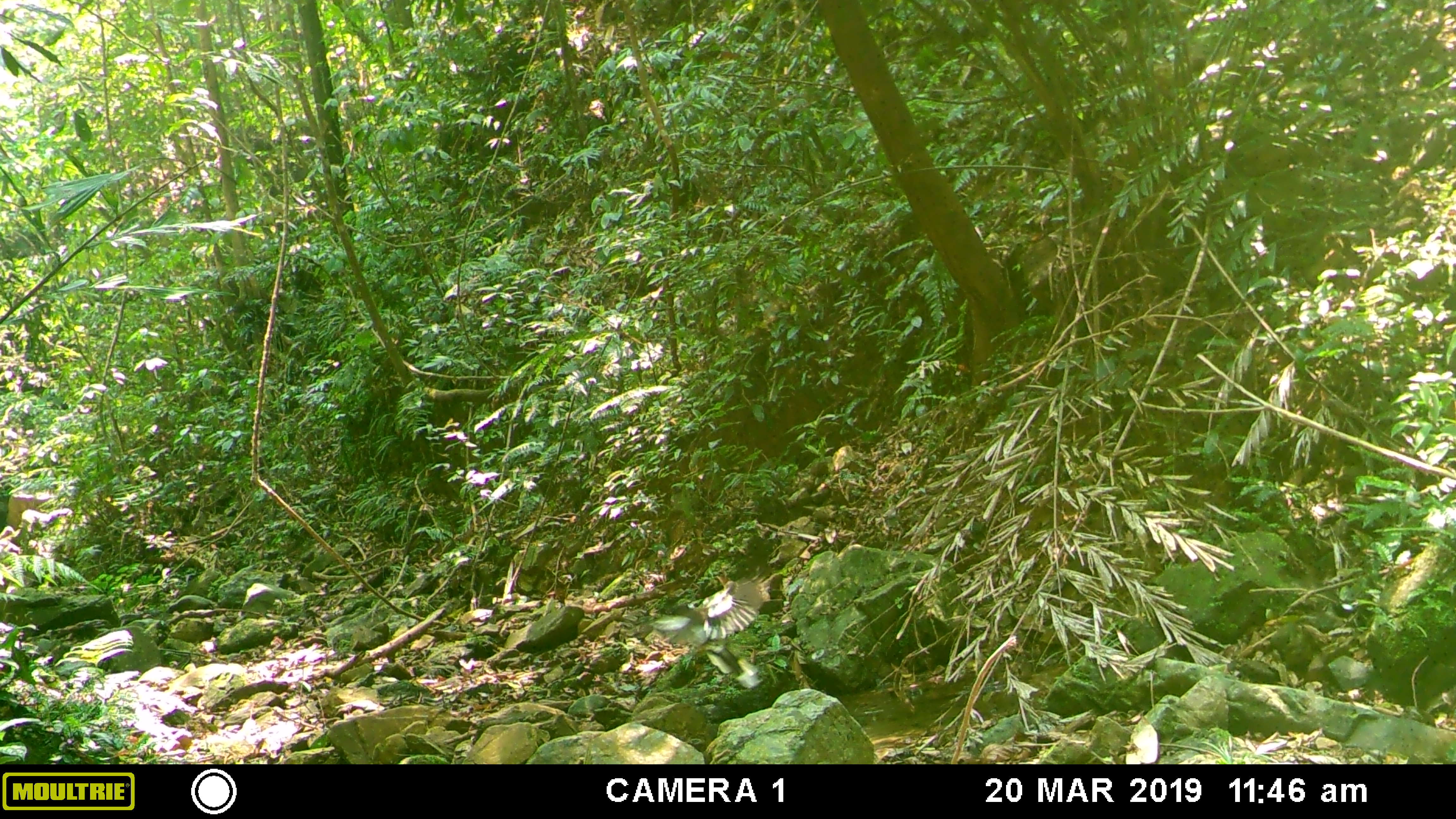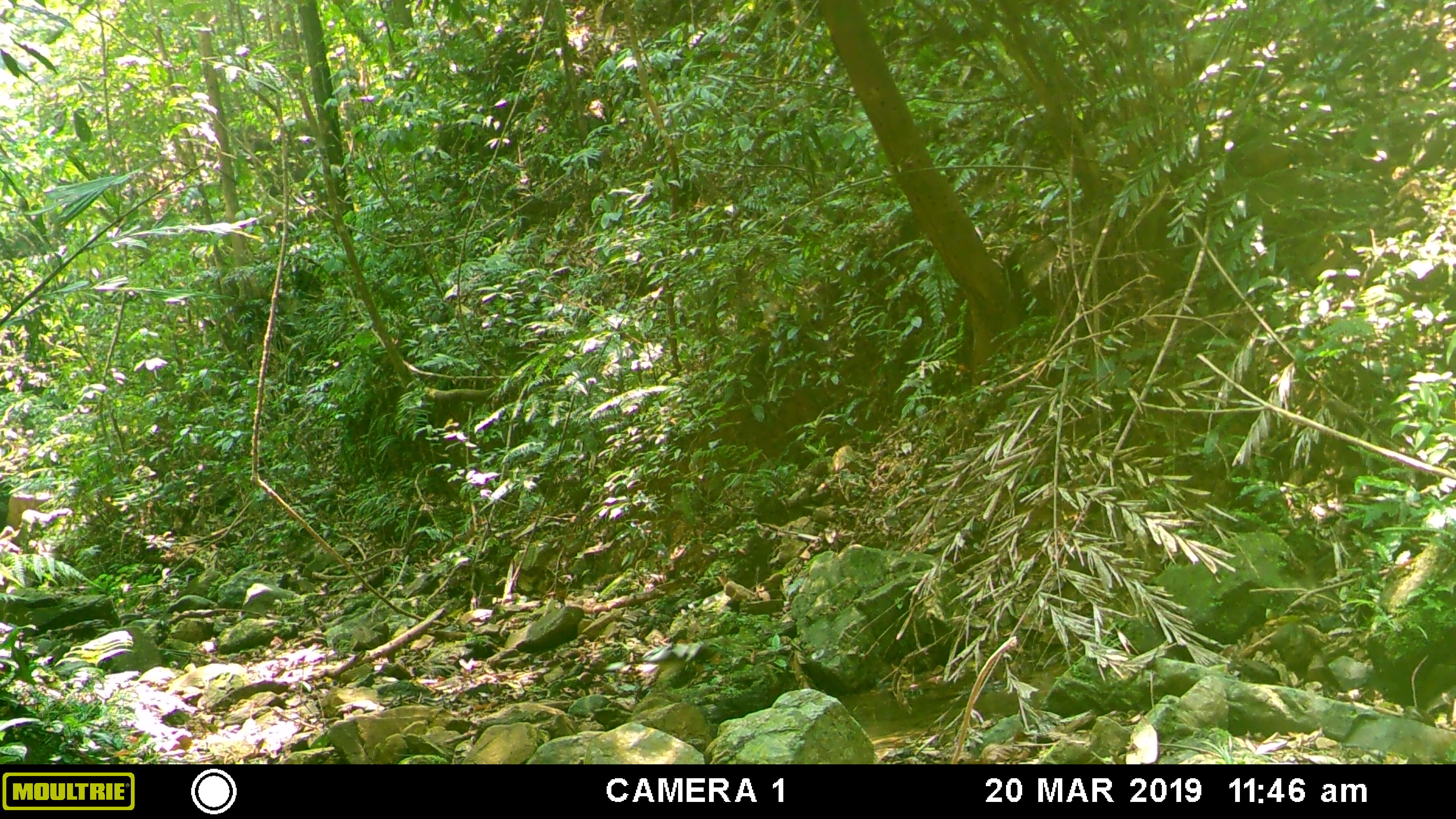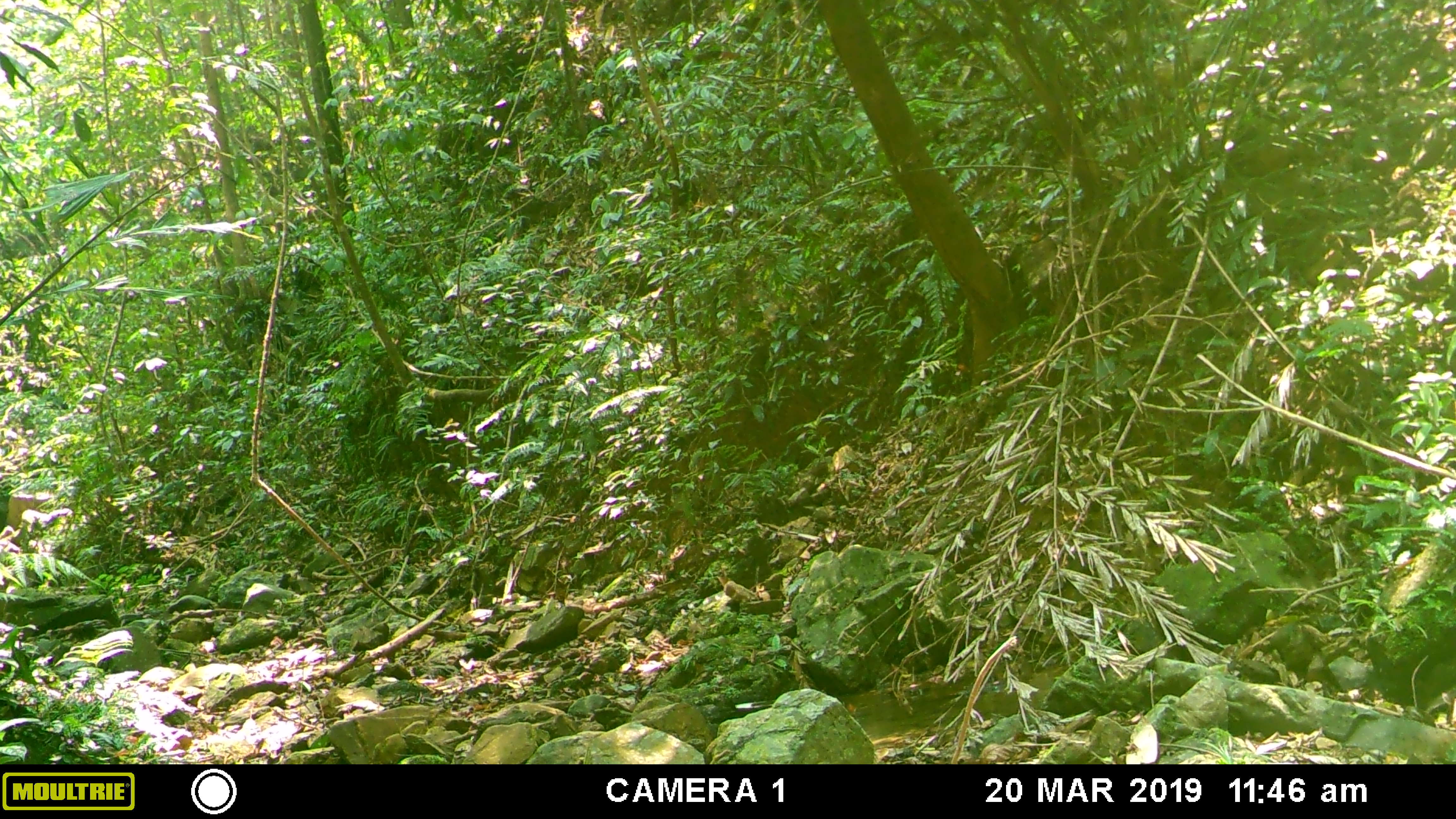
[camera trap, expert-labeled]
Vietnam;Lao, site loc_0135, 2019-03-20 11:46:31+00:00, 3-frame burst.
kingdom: Animalia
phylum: Chordata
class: Aves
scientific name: Aves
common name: bird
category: unidentified bird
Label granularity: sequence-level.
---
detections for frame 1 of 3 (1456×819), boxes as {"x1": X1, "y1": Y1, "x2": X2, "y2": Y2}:
unidentified bird: {"x1": 648, "y1": 576, "x2": 763, "y2": 647}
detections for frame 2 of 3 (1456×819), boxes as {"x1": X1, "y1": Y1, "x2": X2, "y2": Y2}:
unidentified bird: {"x1": 632, "y1": 638, "x2": 727, "y2": 691}